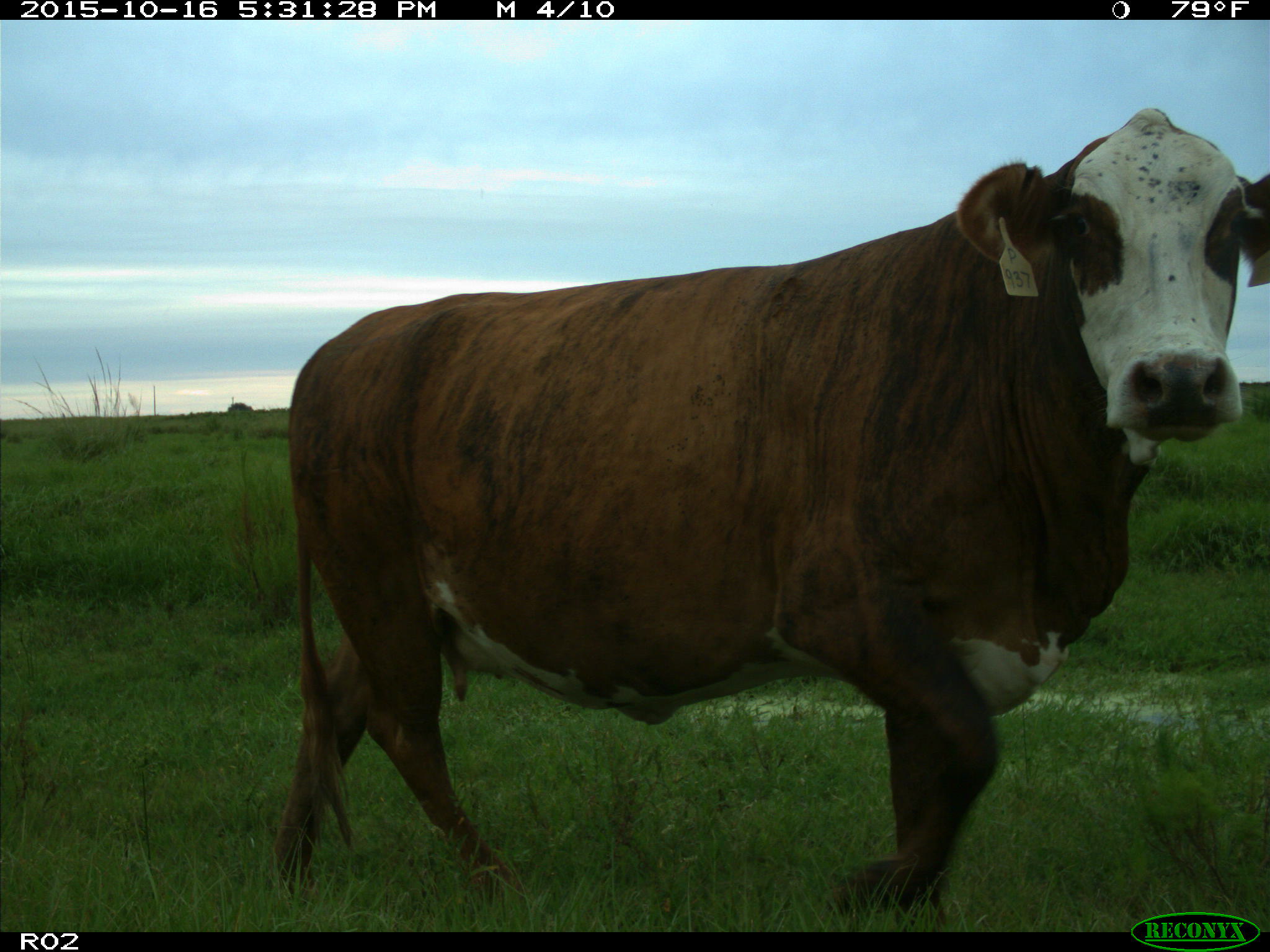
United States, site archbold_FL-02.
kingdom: Animalia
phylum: Chordata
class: Mammalia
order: Artiodactyla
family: Bovidae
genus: Bos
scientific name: Bos taurus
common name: domestic cow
Bos taurus (domestic cow).